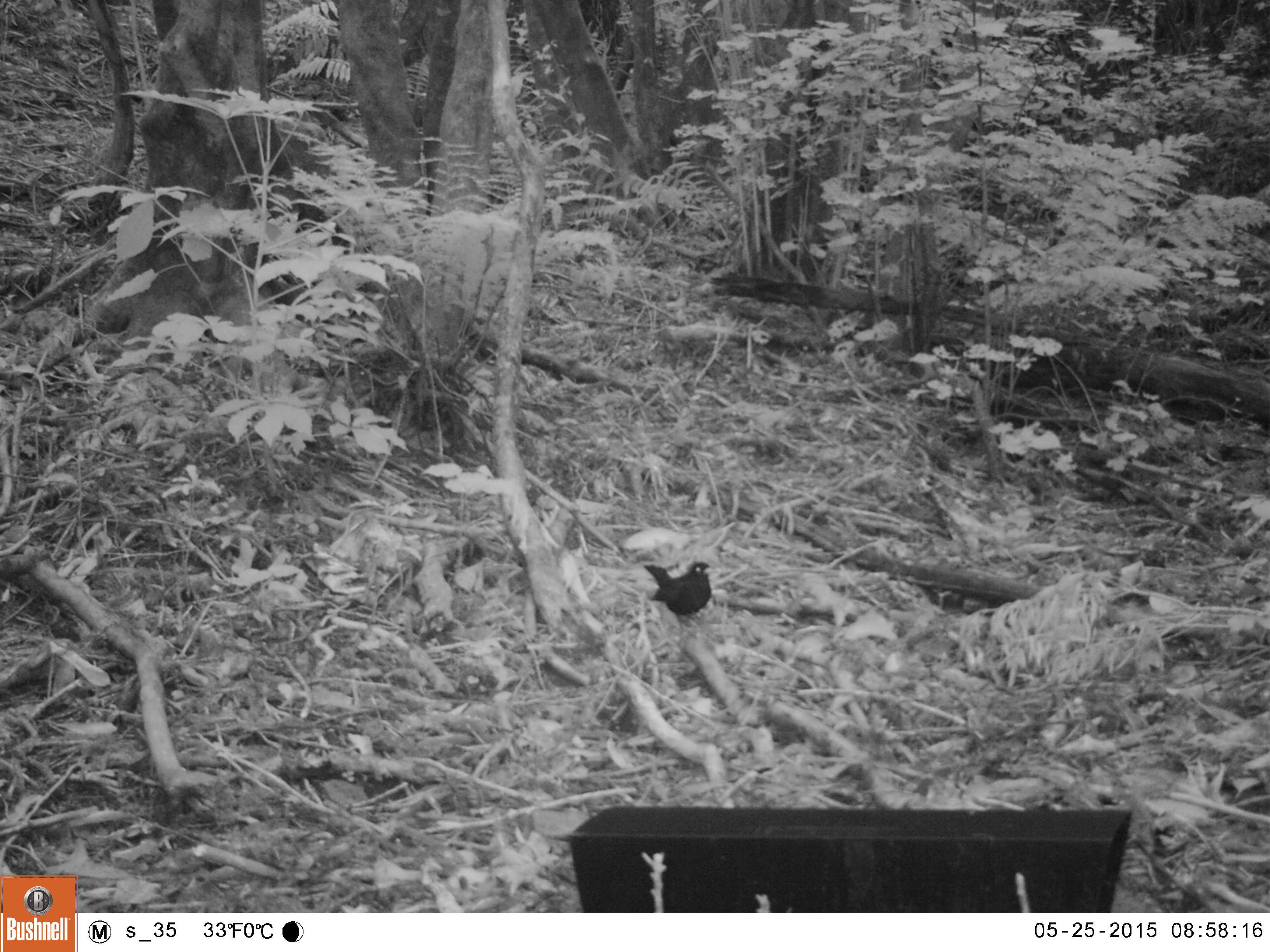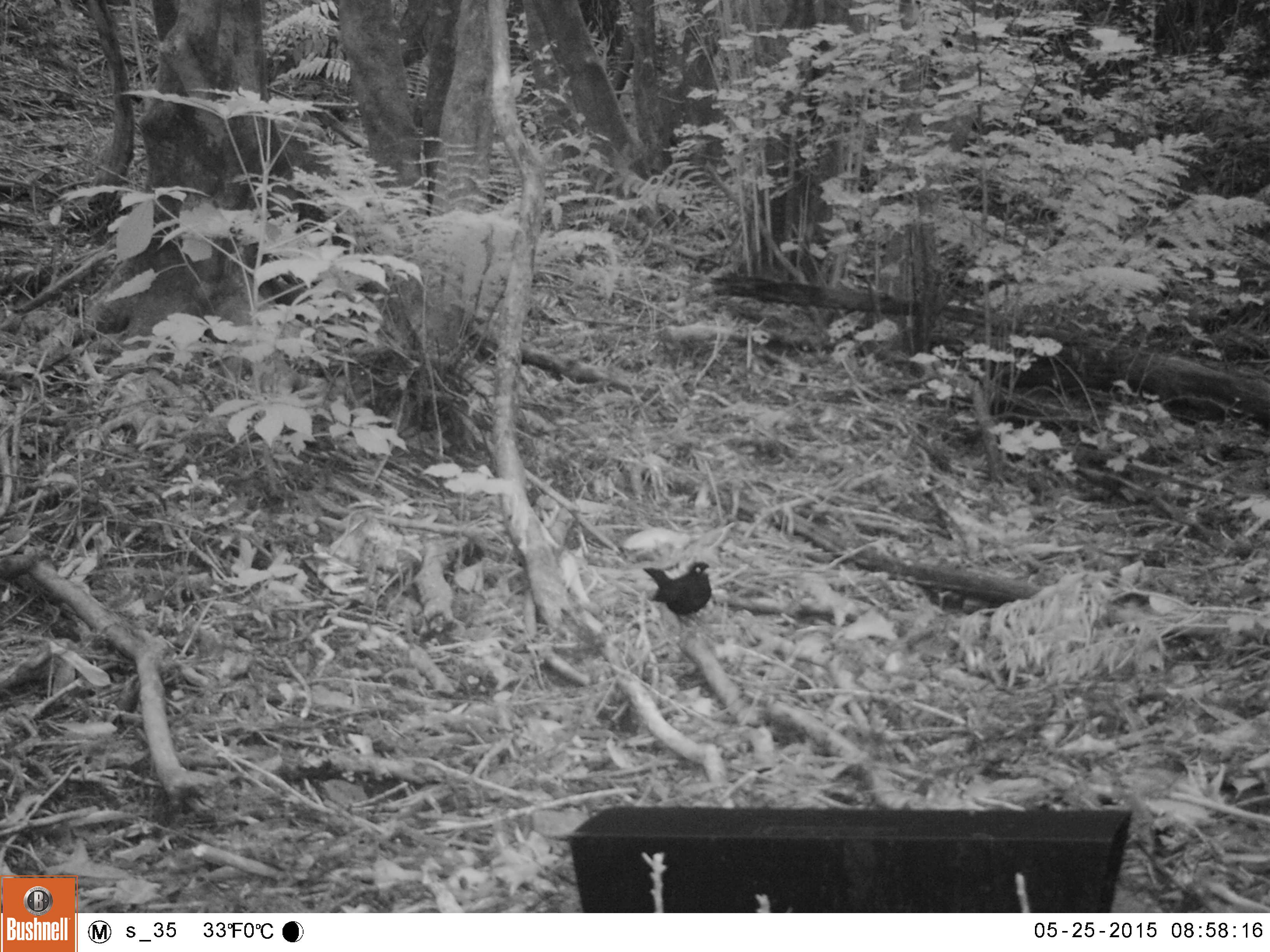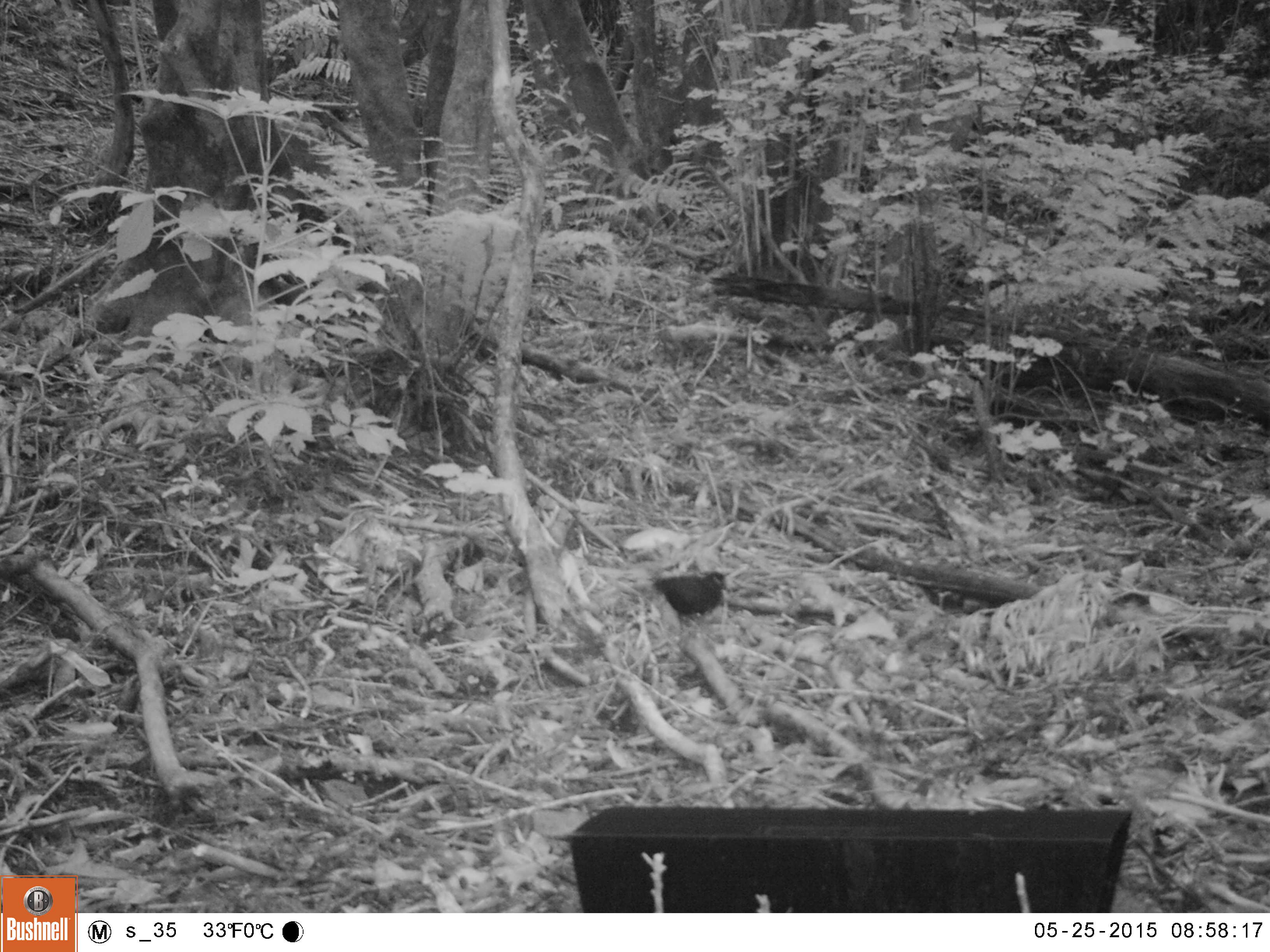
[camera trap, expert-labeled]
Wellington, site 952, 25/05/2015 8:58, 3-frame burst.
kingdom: Animalia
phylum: Chordata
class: Aves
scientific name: Aves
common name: bird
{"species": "bird (Aves)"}